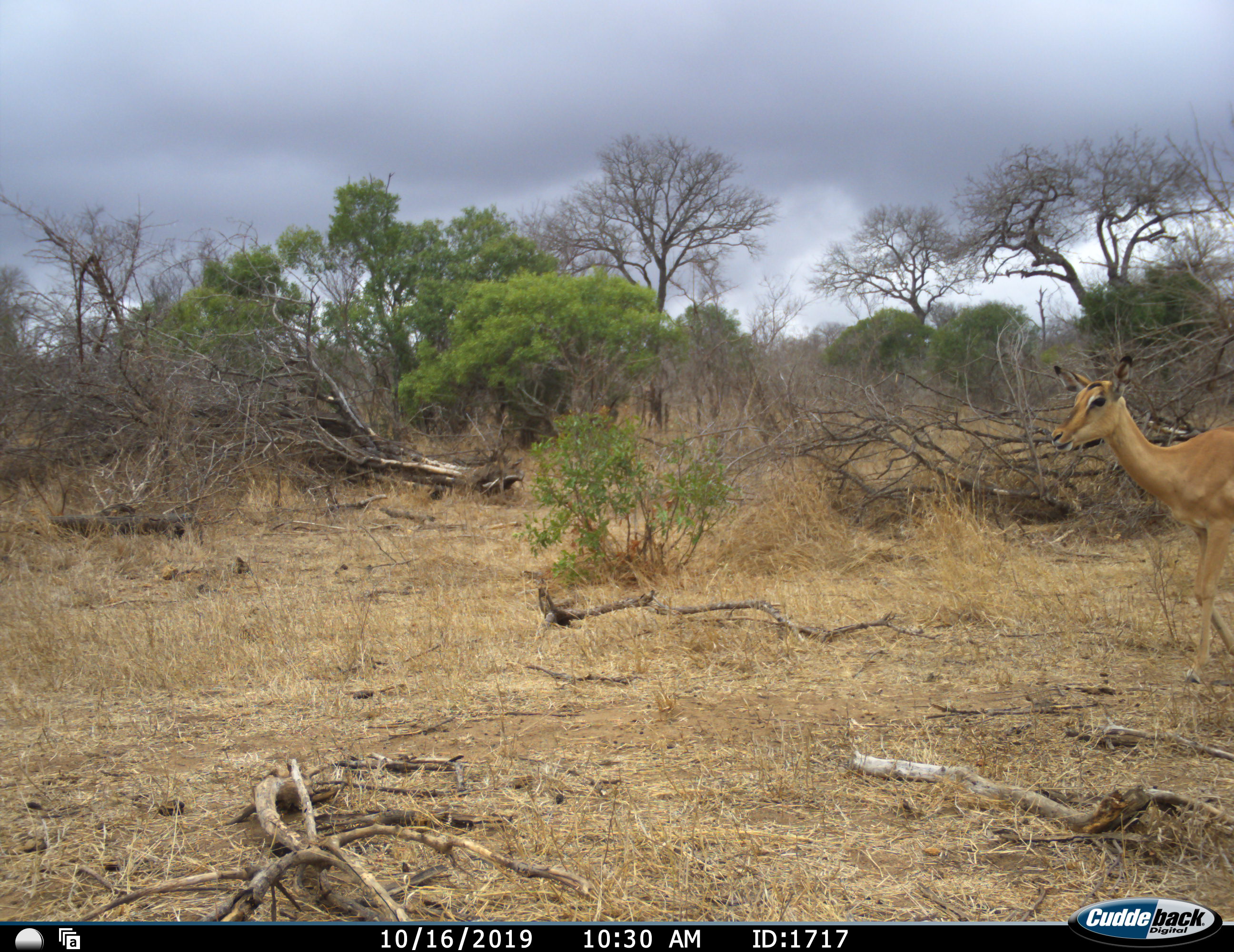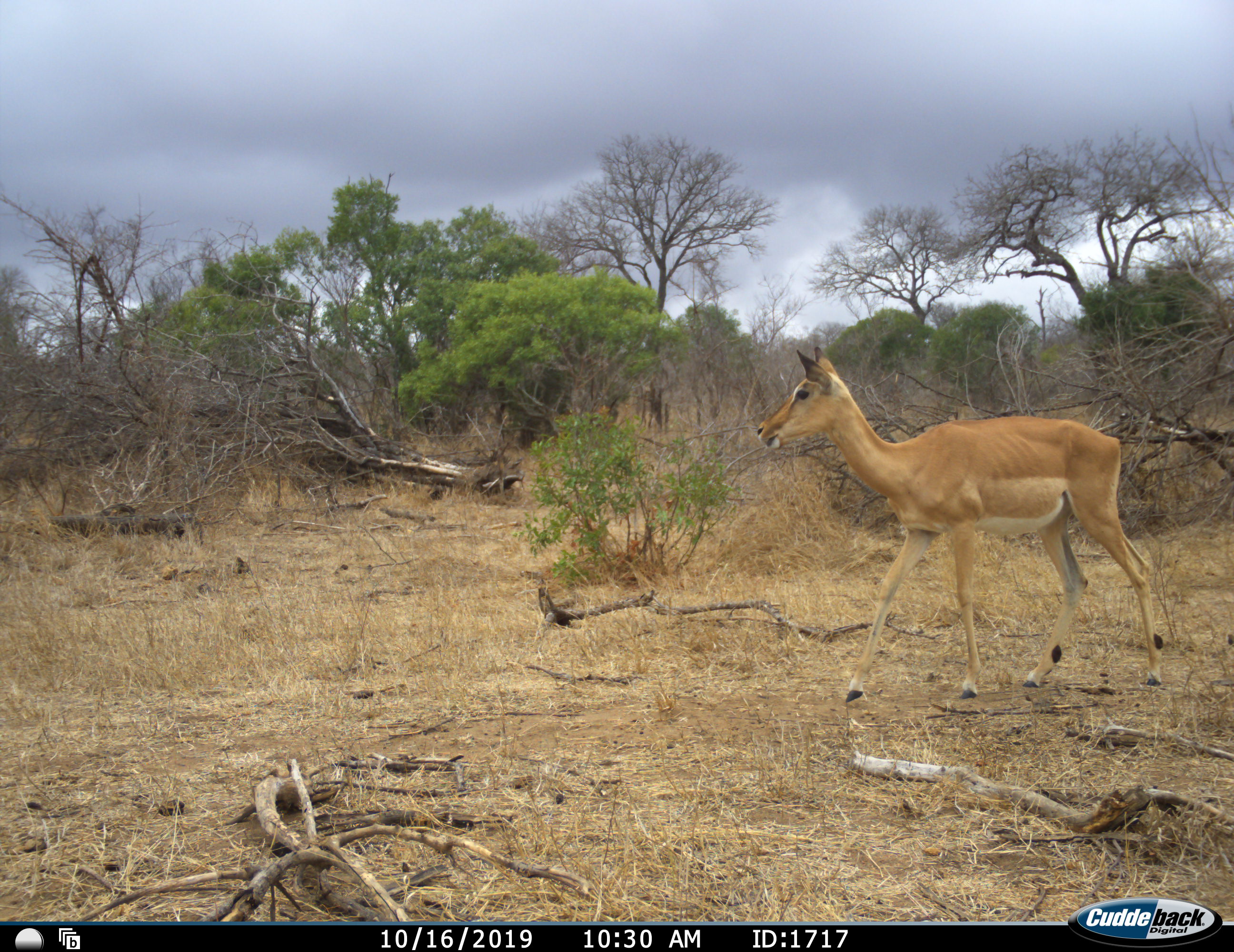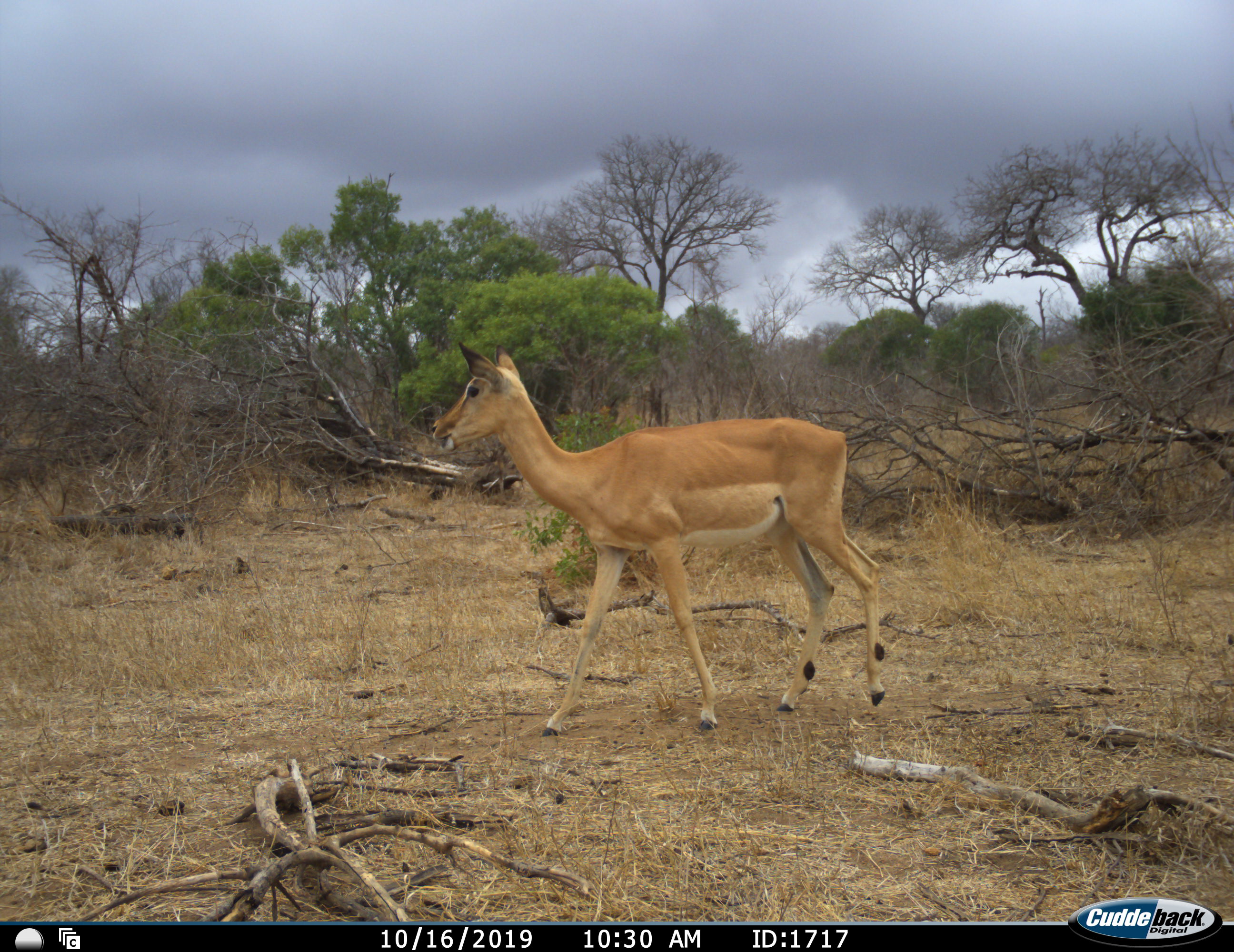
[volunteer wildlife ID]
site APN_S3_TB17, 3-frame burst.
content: unidentified animal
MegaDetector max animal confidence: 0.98